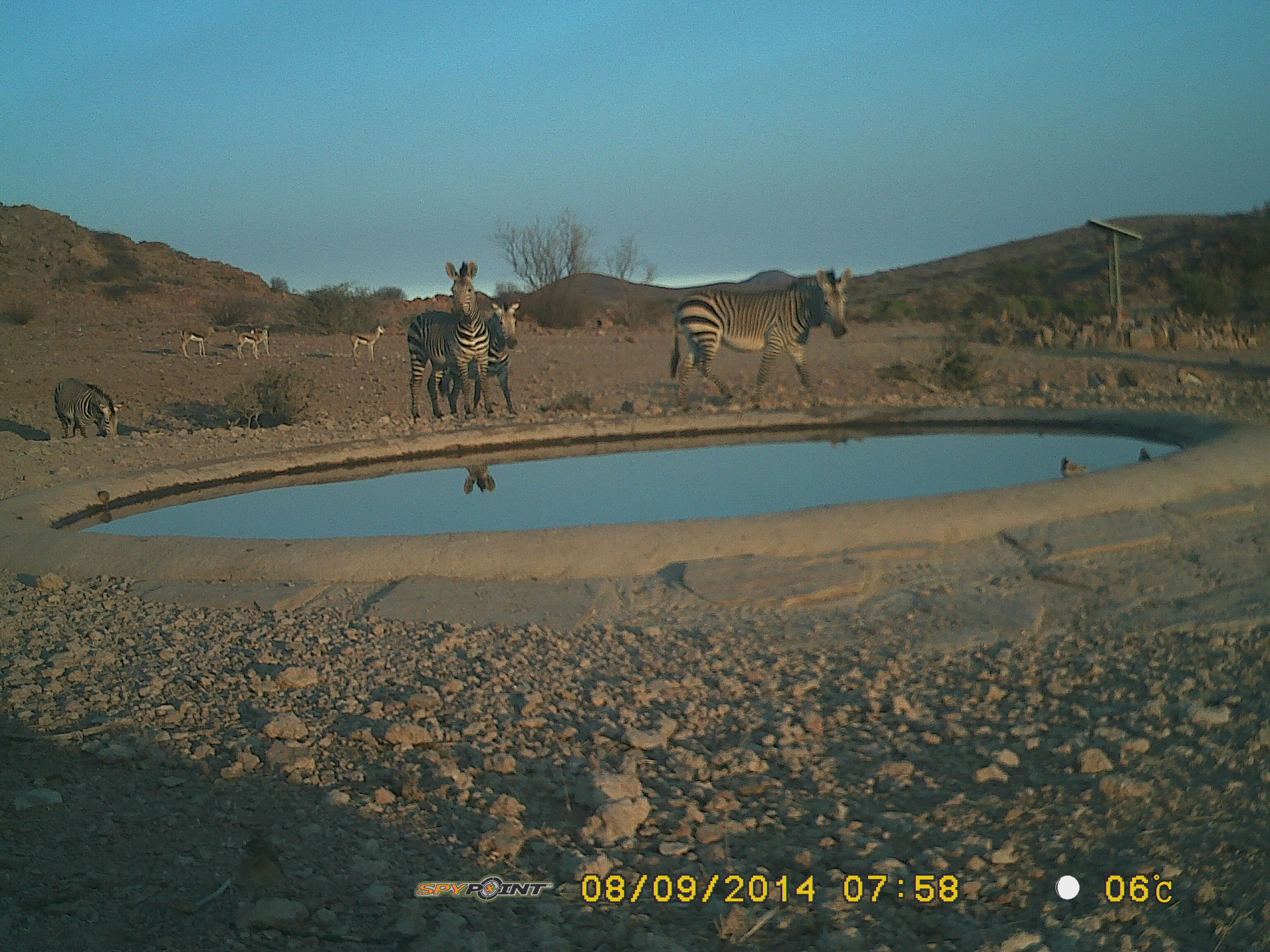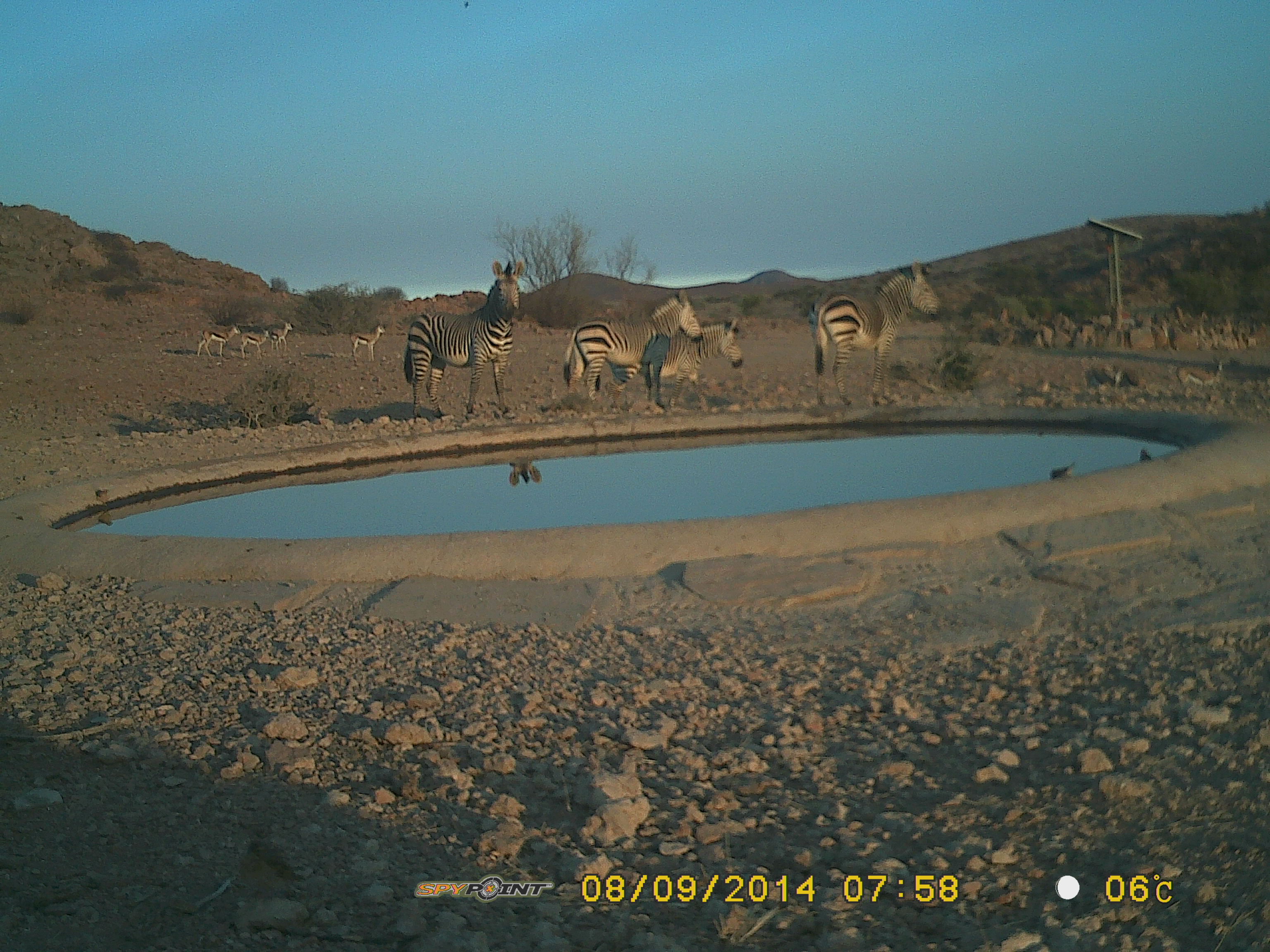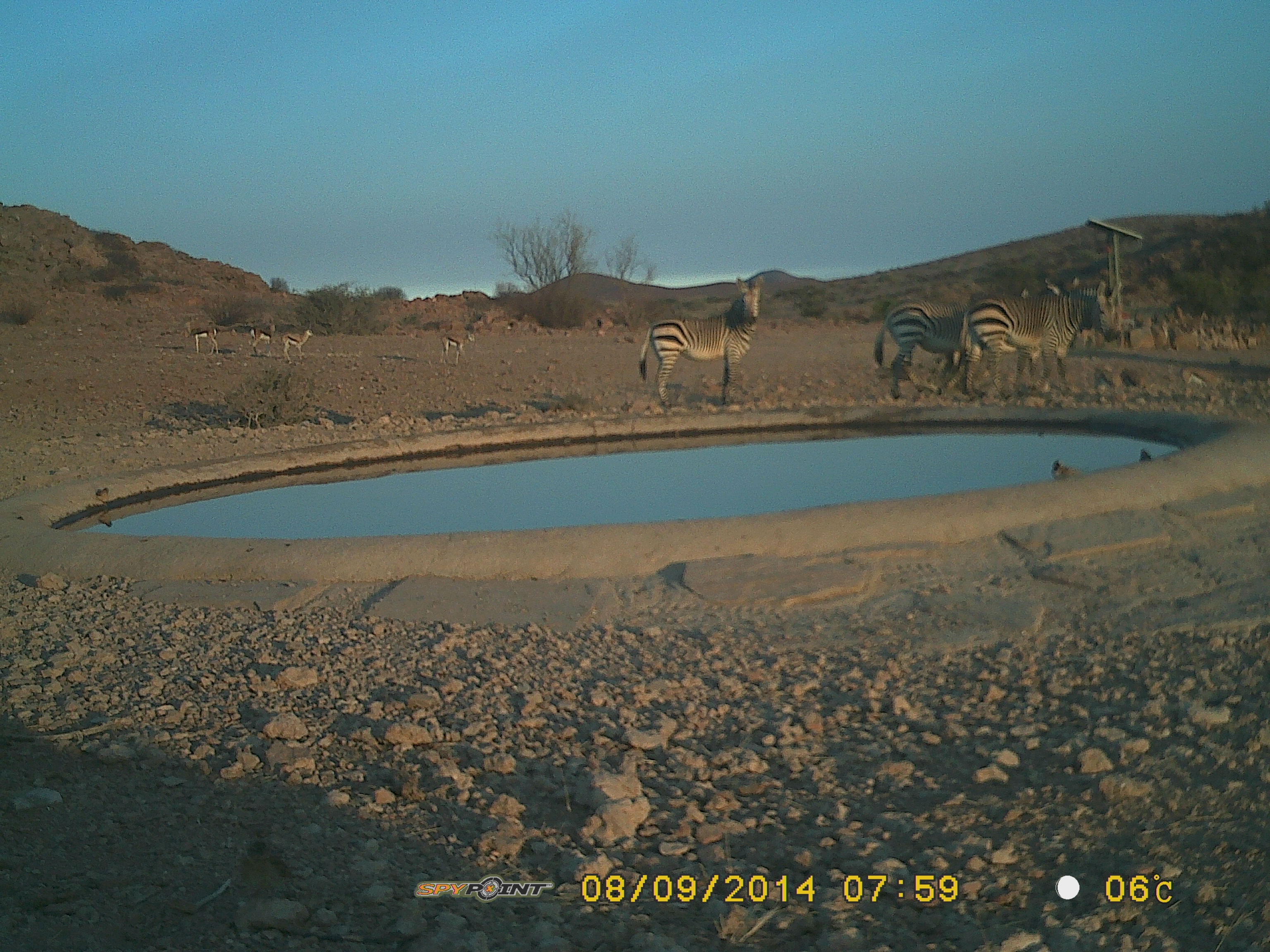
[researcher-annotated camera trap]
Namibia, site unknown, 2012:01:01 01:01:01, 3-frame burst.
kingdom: Animalia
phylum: Chordata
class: Mammalia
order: Perissodactyla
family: Equidae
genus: Equus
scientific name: Equus zebra hartmannae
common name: hartmann's mountain zebra